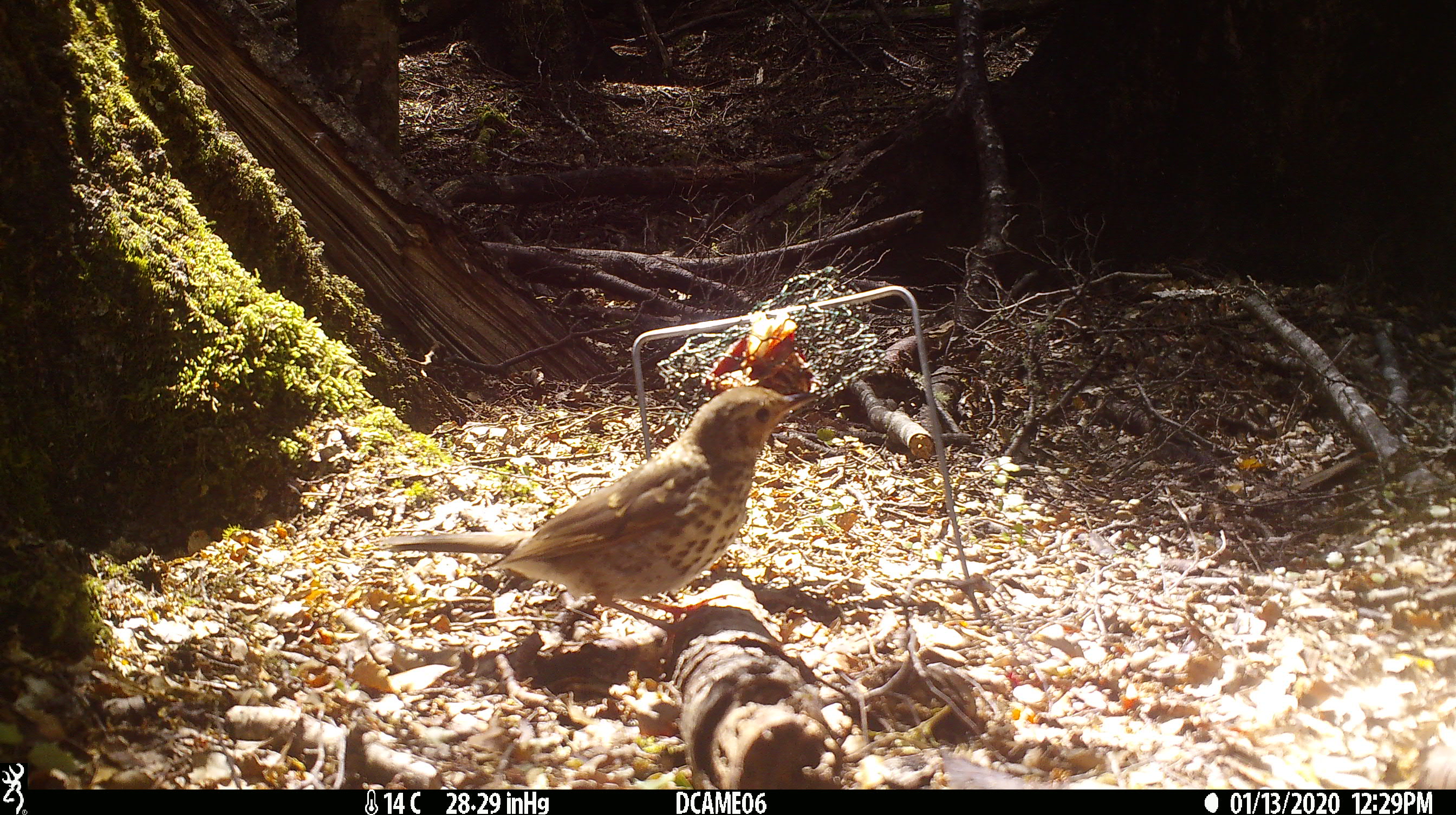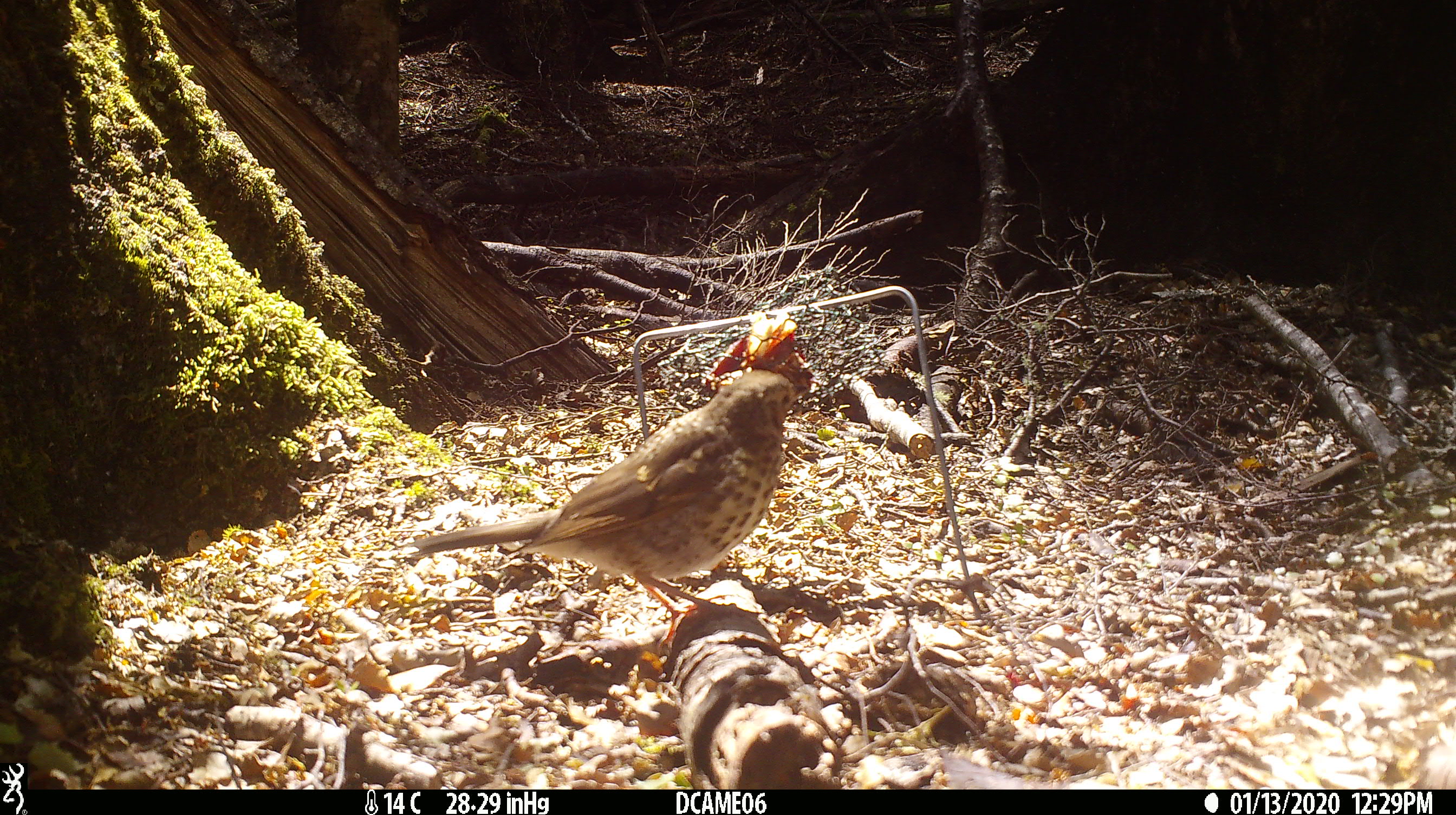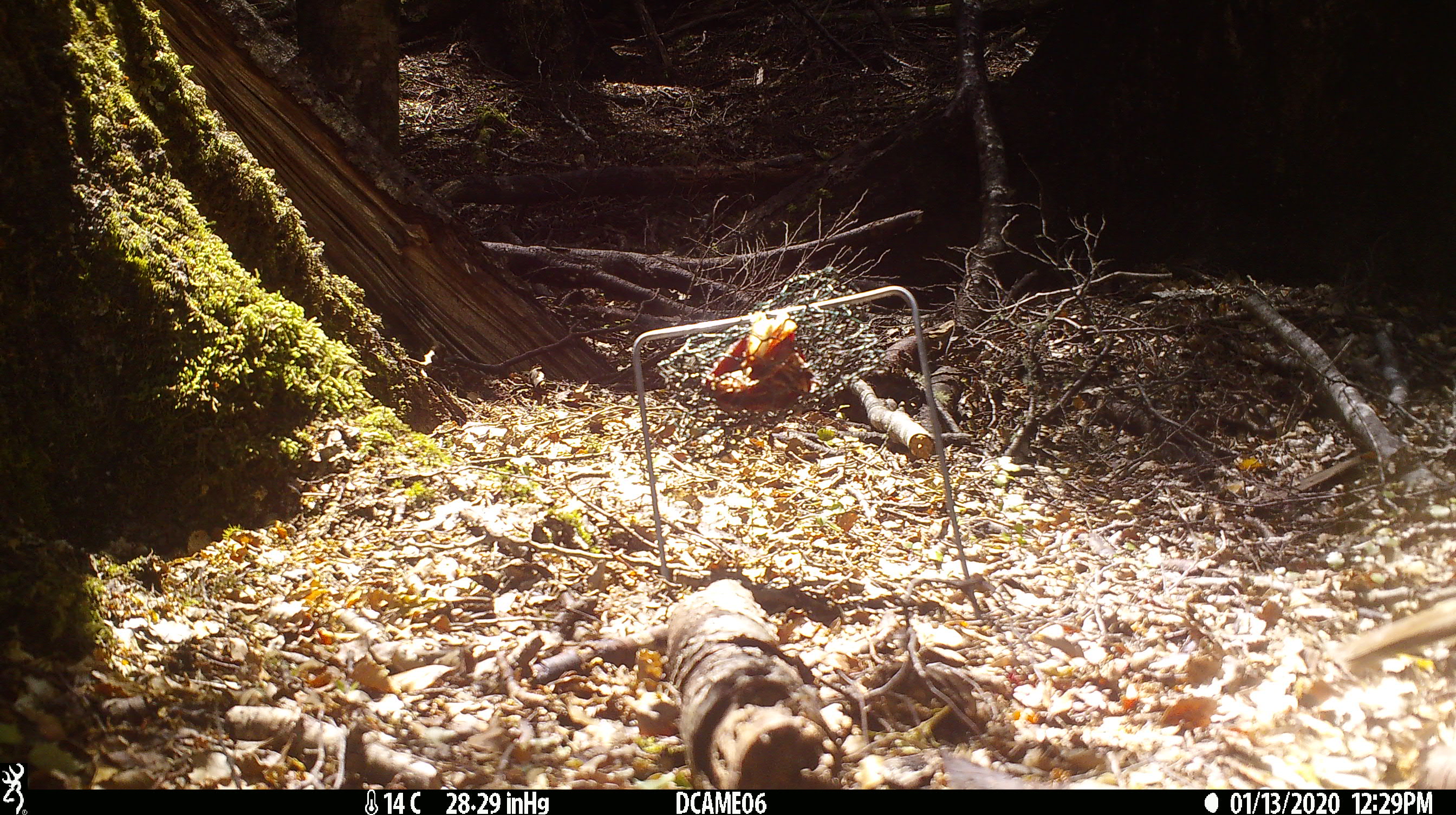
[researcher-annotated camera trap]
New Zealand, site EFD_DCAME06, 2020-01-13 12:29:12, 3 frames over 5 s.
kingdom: Animalia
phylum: Chordata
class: Aves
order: Passeriformes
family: Turdidae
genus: Turdus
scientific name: Turdus philomelos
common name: song thrush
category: thrush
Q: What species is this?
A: Thrush (song thrush) (Turdus philomelos).